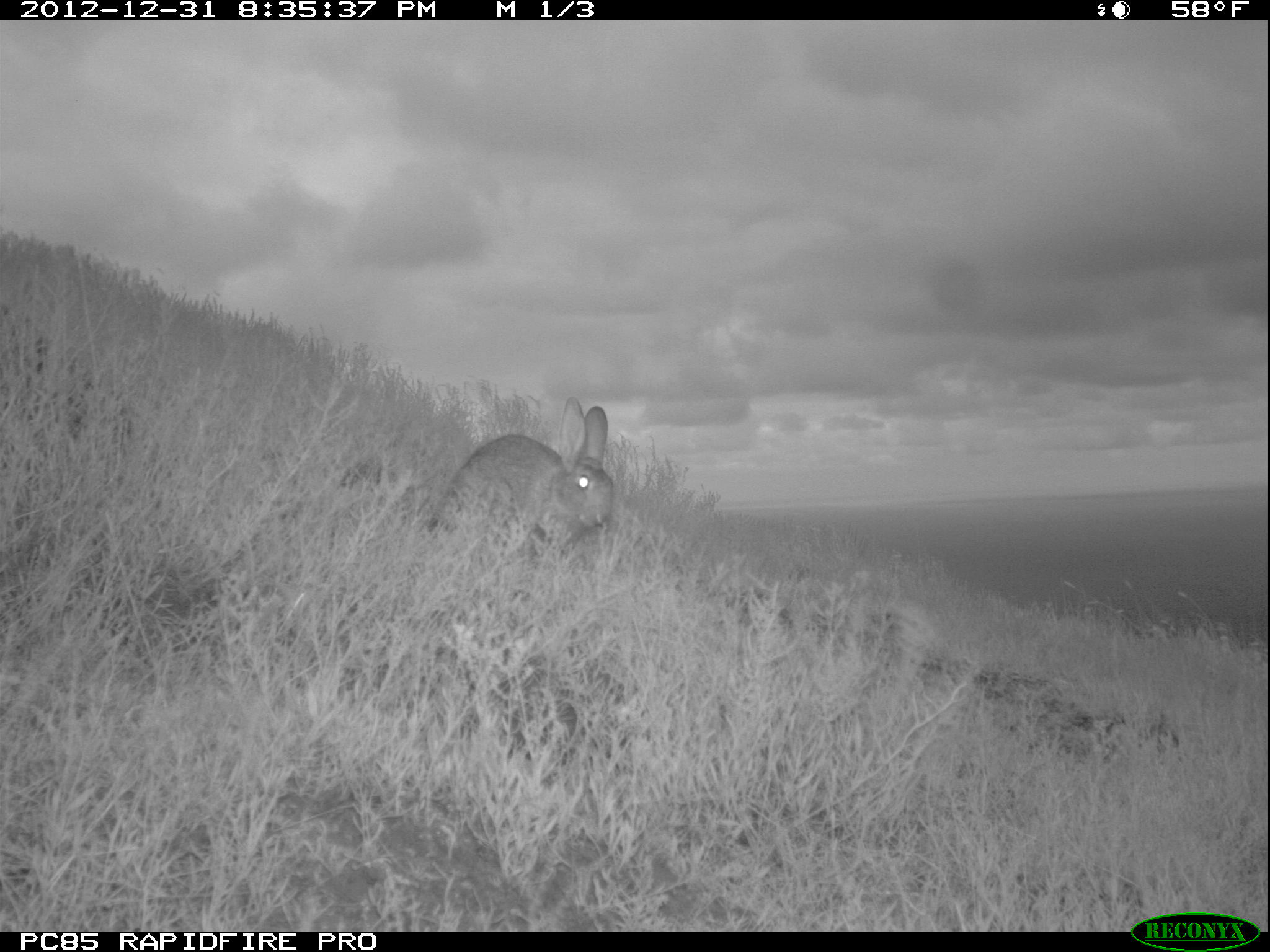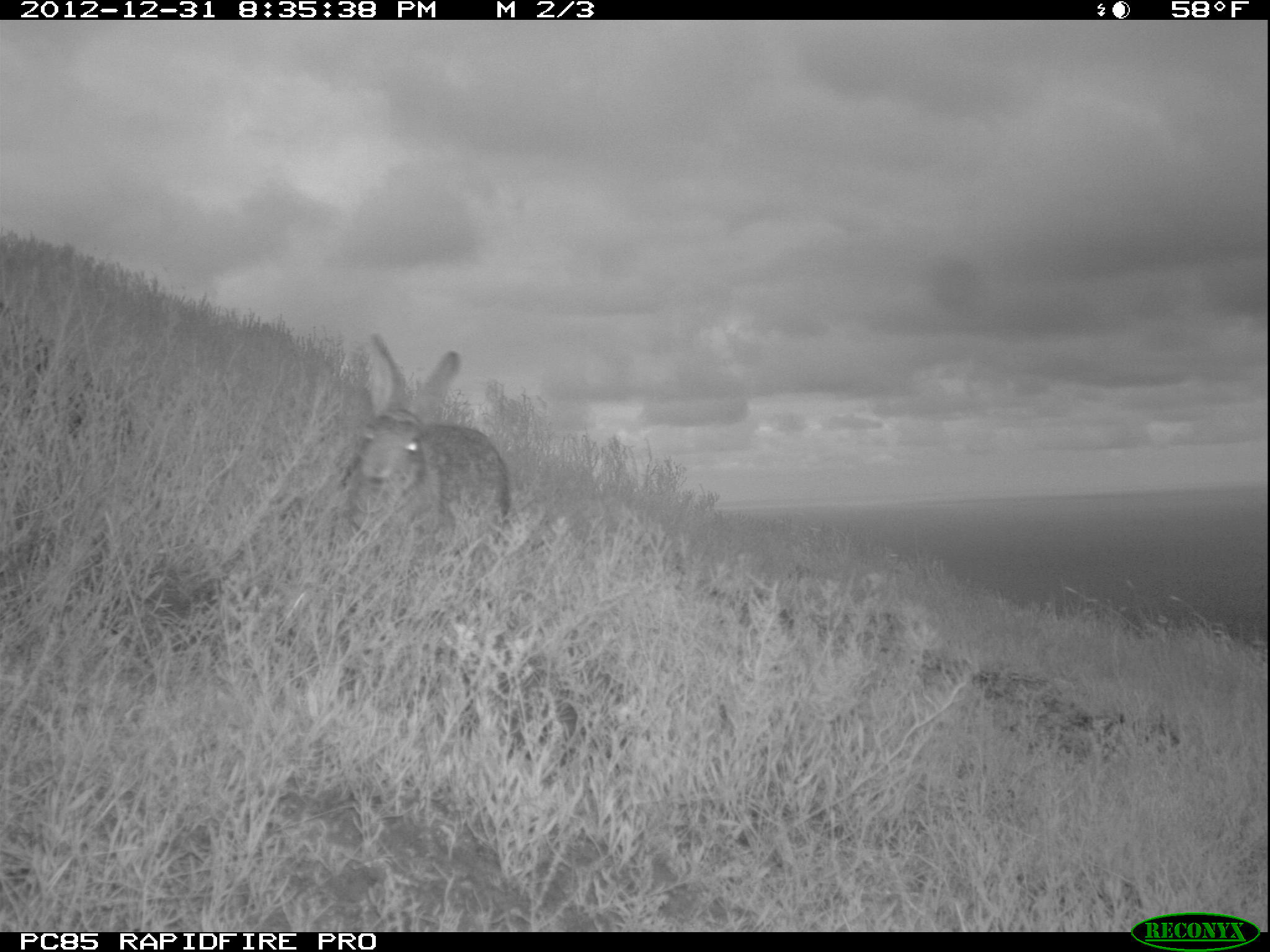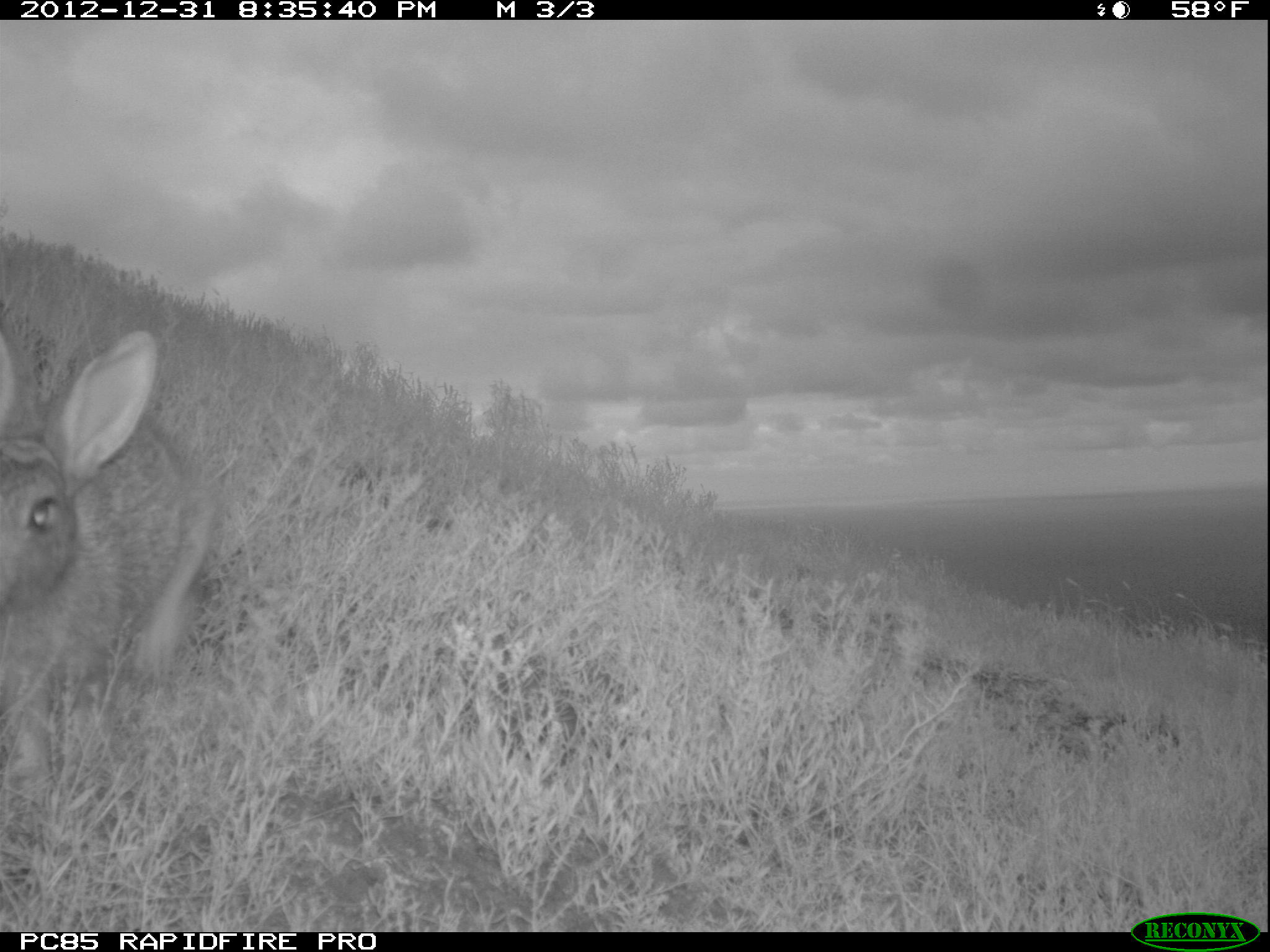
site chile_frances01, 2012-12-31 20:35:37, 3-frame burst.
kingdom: Animalia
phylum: Chordata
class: Mammalia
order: Lagomorpha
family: Leporidae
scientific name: Leporidae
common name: rabbits and hares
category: rabbit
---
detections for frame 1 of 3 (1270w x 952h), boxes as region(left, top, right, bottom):
rabbit: region(416, 396, 617, 571)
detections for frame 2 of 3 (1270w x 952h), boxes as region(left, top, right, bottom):
rabbit: region(332, 337, 512, 563)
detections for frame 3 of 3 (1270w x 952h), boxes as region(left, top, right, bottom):
rabbit: region(0, 315, 218, 813)